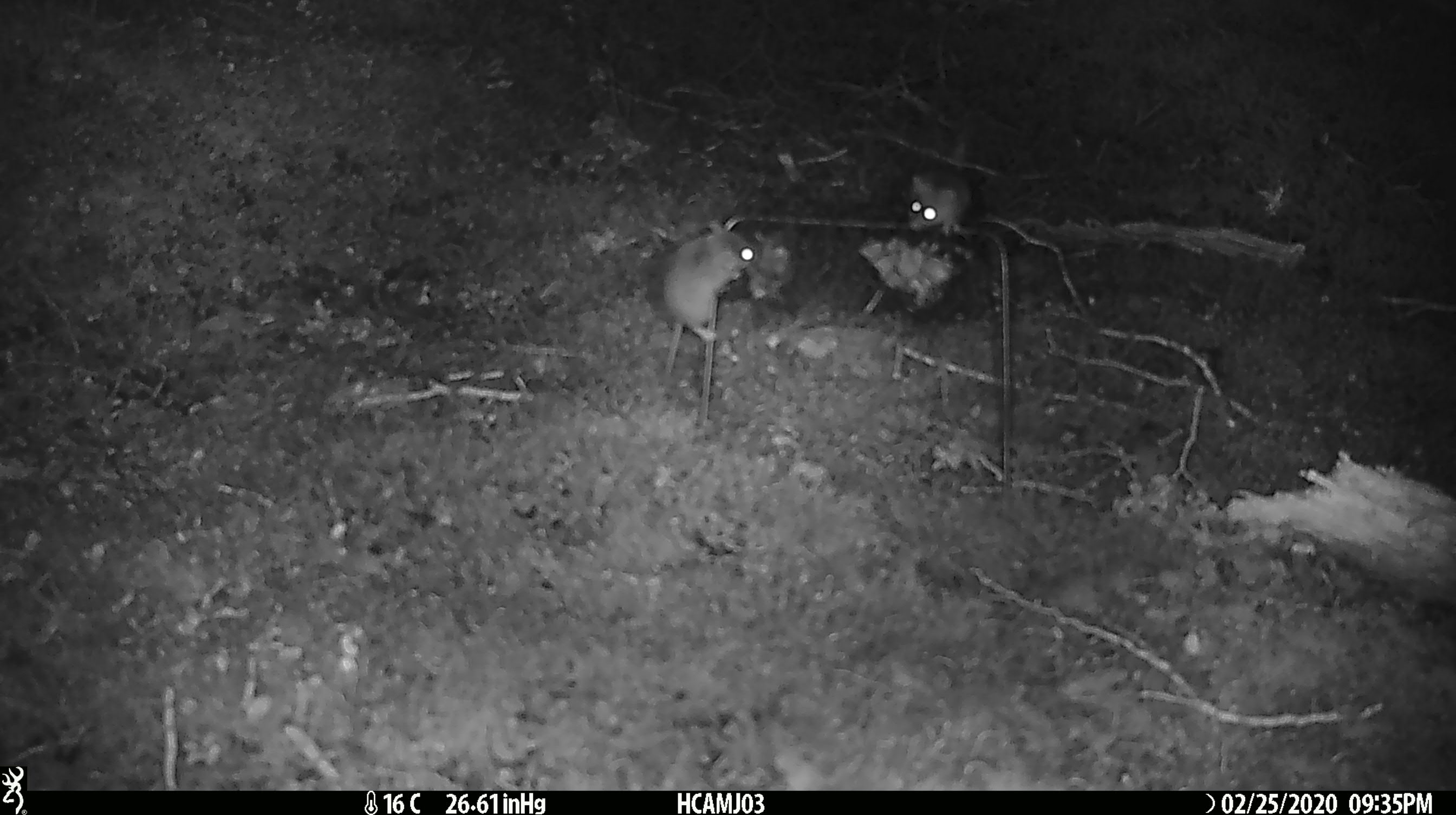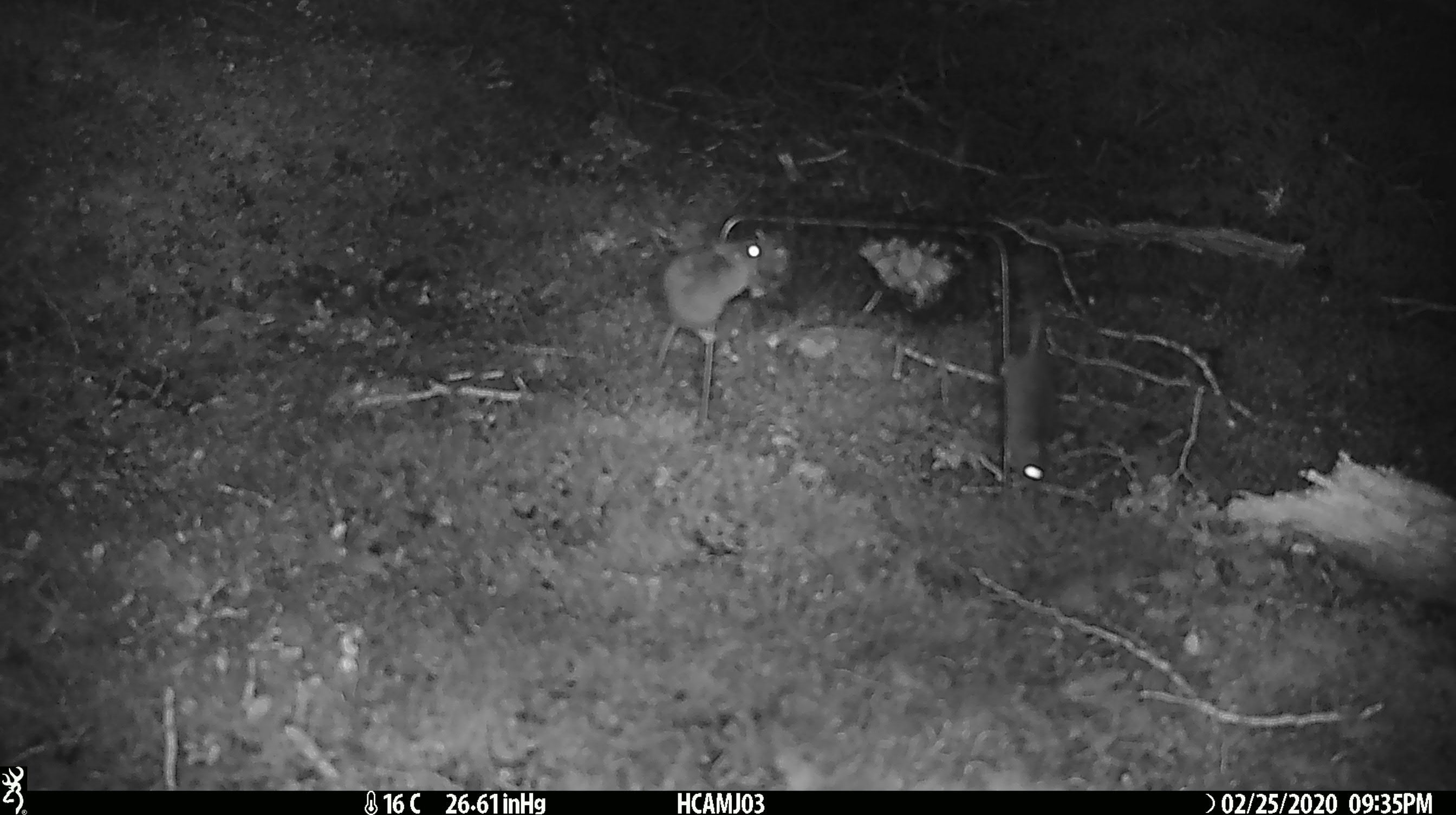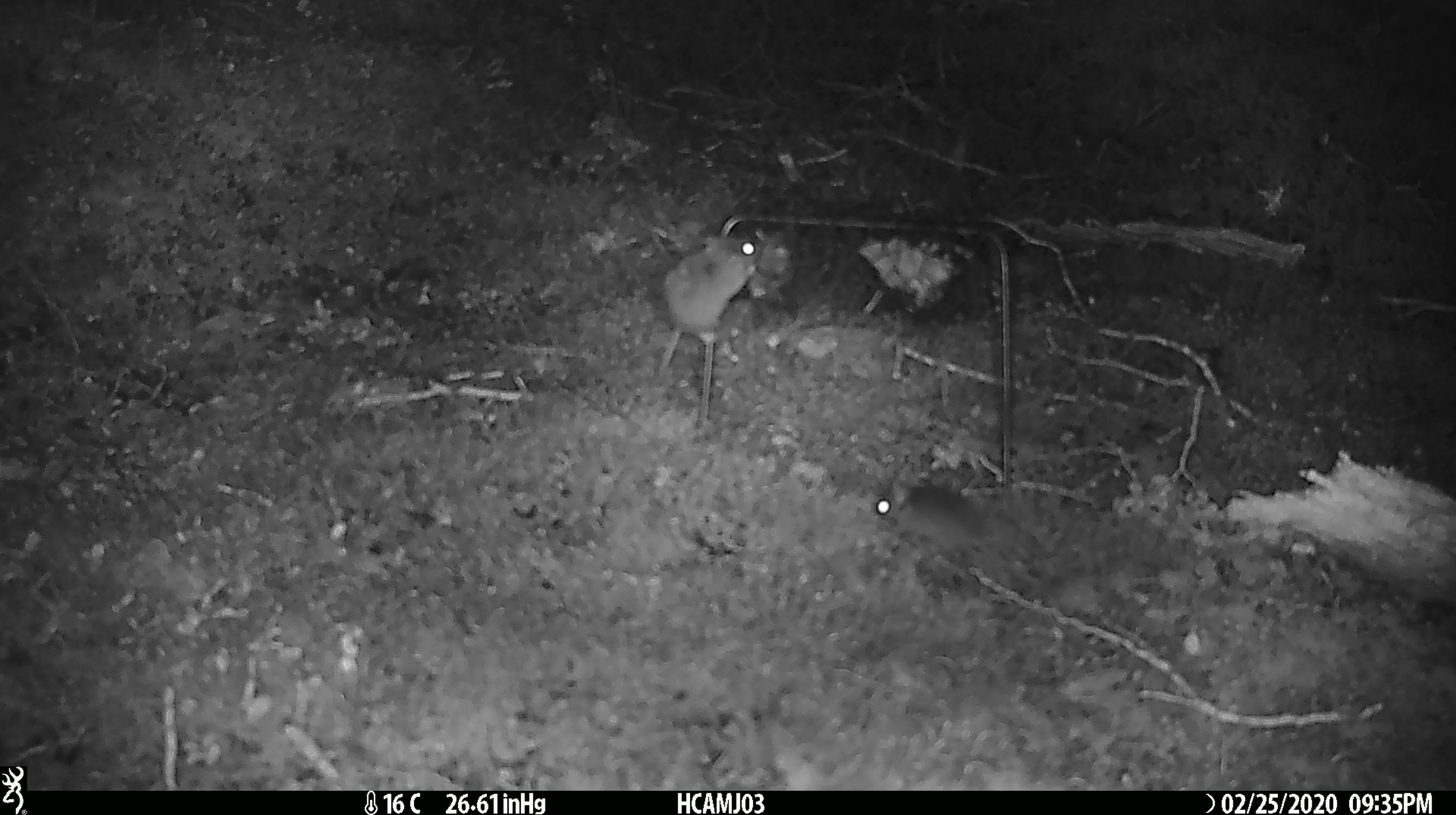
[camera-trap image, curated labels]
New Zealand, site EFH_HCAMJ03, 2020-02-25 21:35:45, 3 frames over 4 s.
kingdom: Animalia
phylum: Chordata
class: Mammalia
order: Rodentia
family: Muridae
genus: Mus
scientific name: Mus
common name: mouse